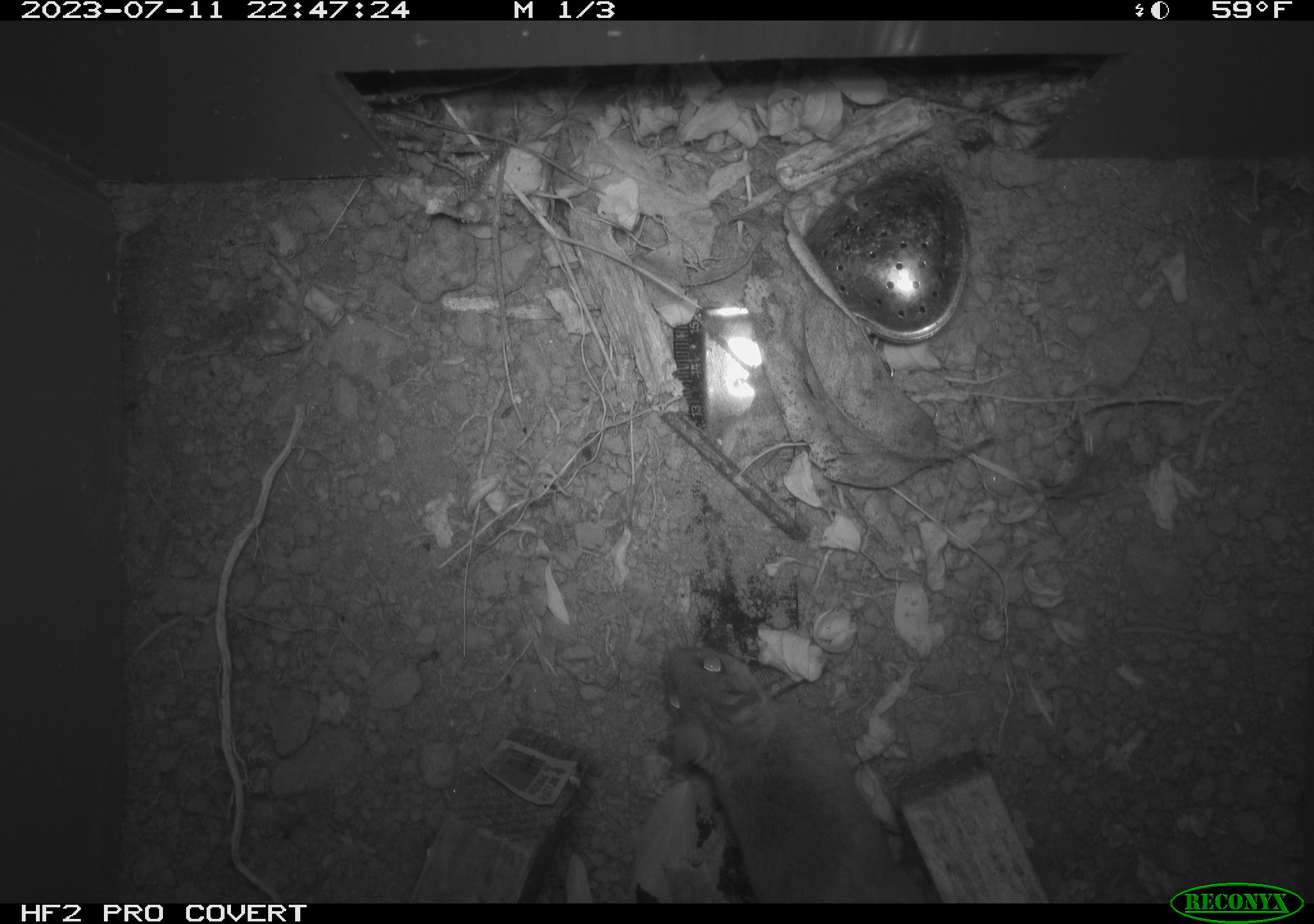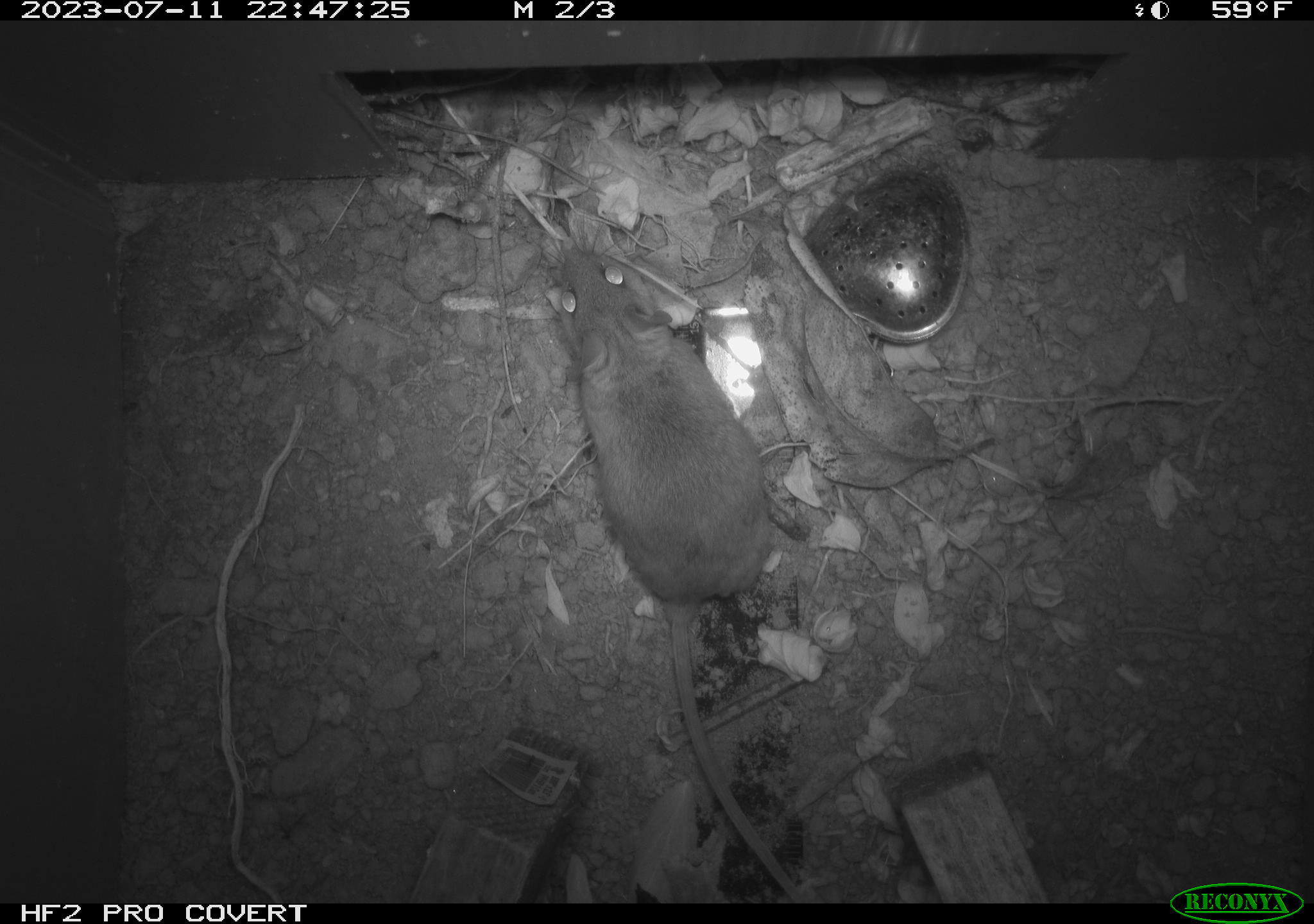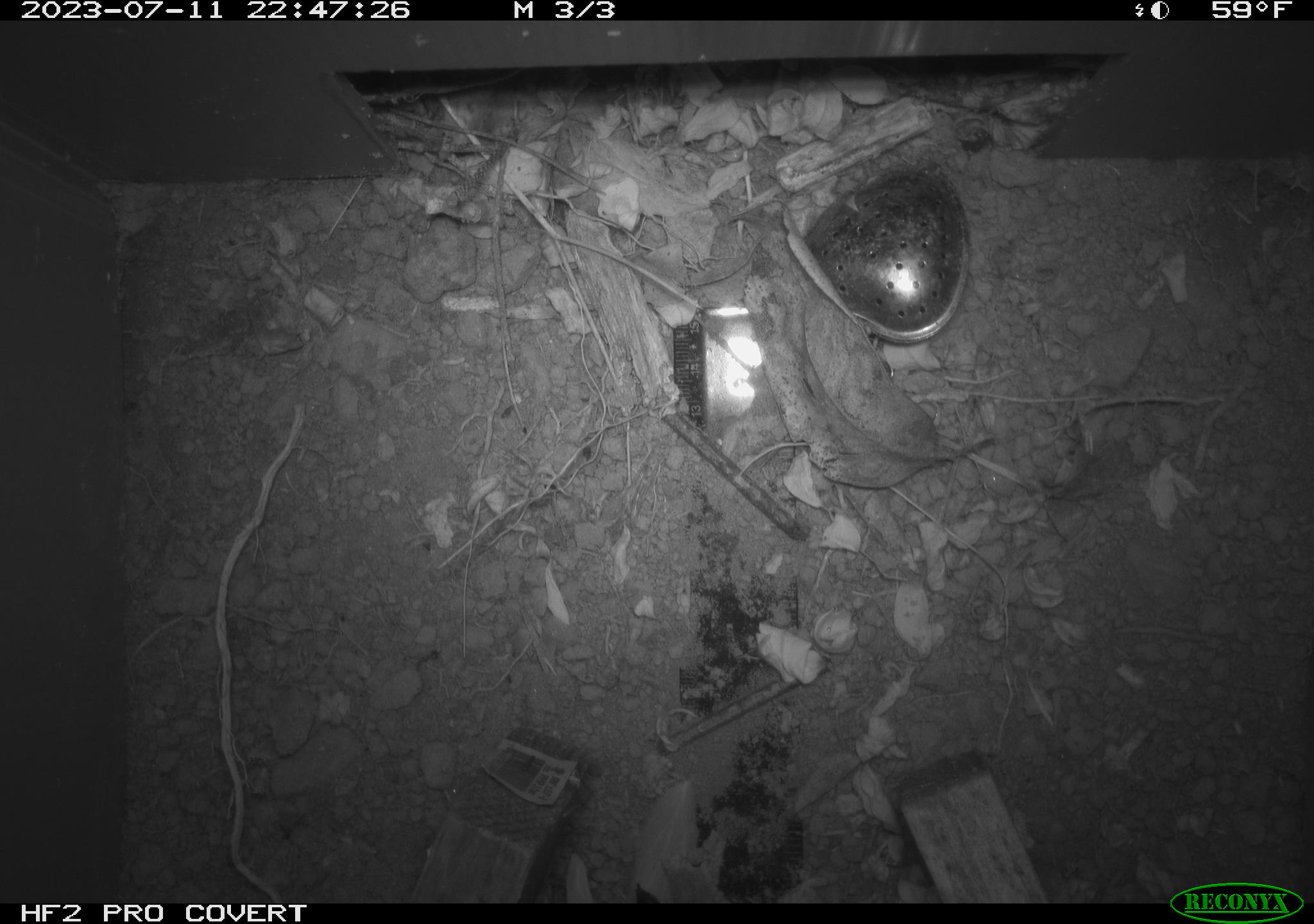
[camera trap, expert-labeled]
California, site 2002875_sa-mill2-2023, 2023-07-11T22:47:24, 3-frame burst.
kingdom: Animalia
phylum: Chordata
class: Mammalia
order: Rodentia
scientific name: Rodentia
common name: mouse species